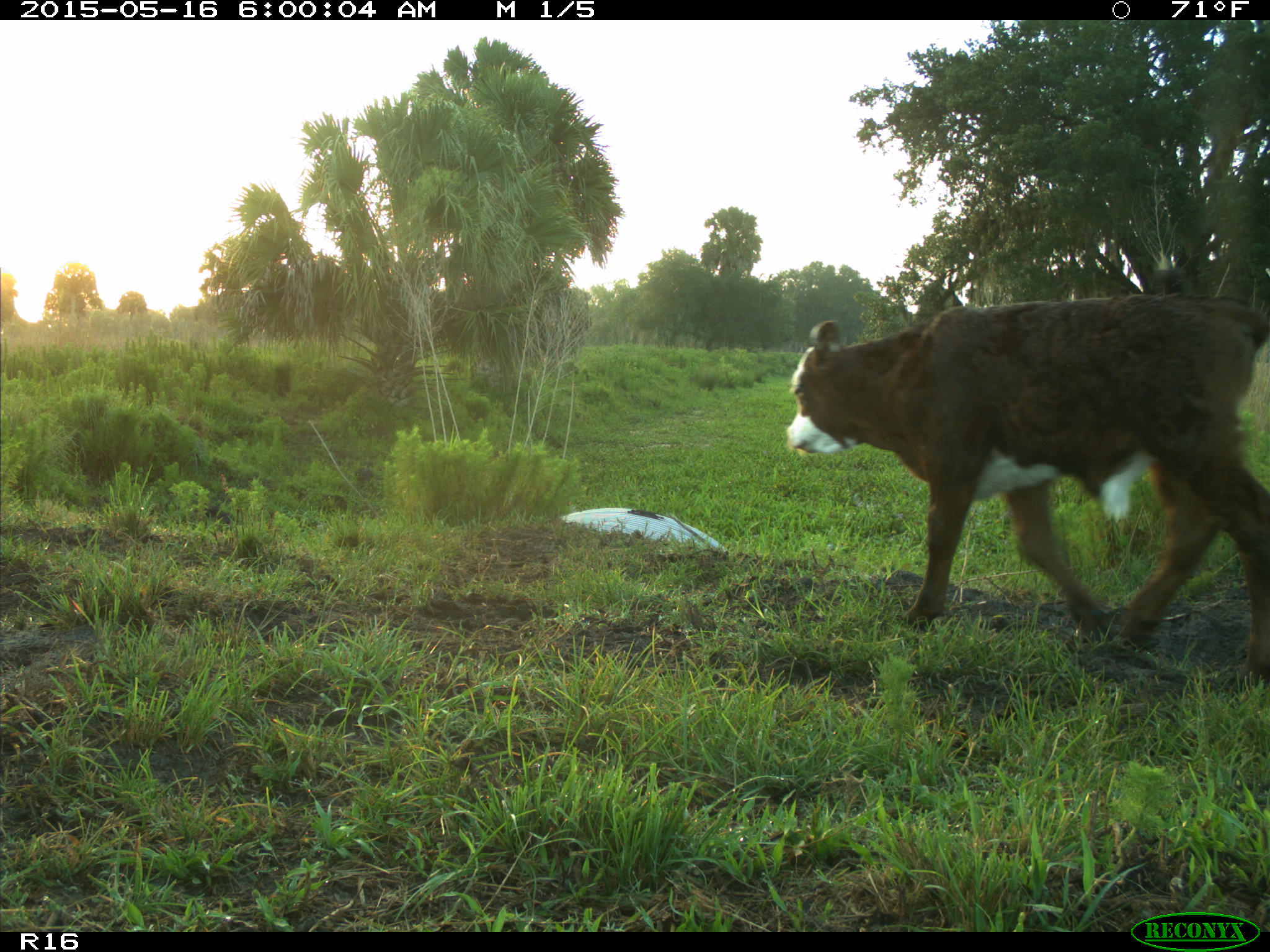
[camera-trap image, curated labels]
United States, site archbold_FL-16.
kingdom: Animalia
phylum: Chordata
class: Mammalia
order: Artiodactyla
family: Bovidae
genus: Bos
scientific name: Bos taurus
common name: domestic cow